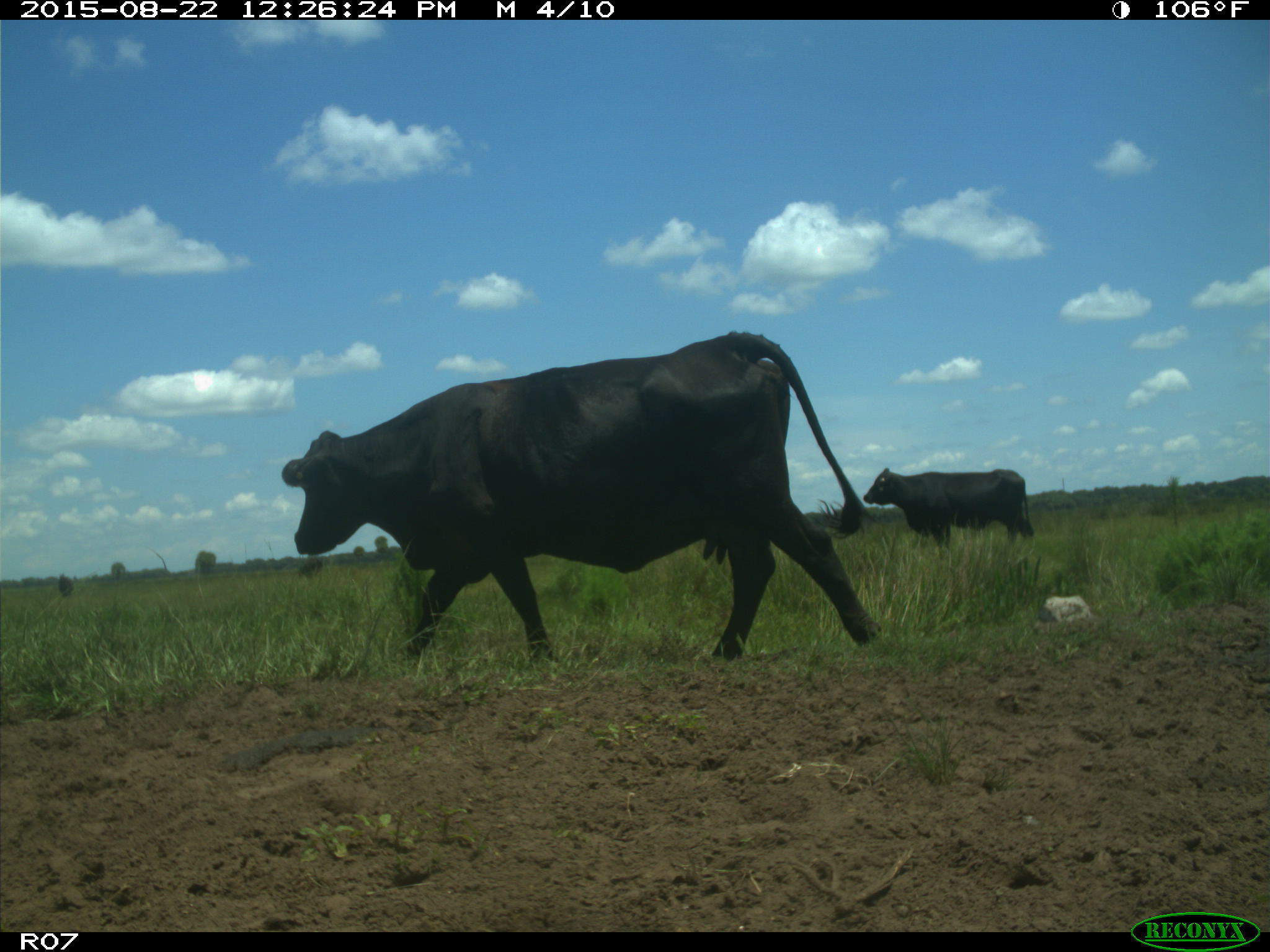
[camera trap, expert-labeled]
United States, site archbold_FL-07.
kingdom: Animalia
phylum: Chordata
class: Mammalia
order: Artiodactyla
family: Bovidae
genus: Bos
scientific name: Bos taurus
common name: domestic cow